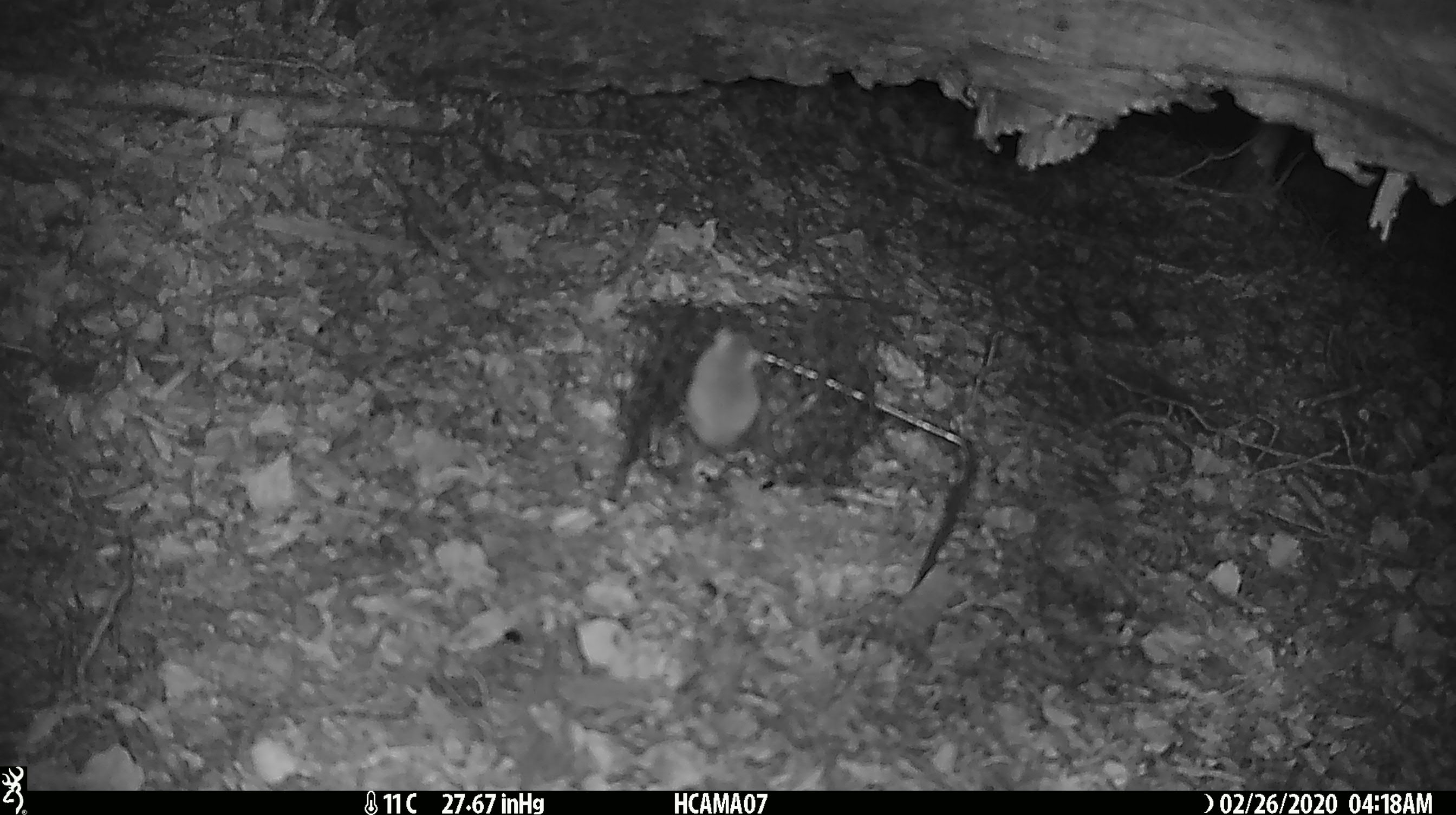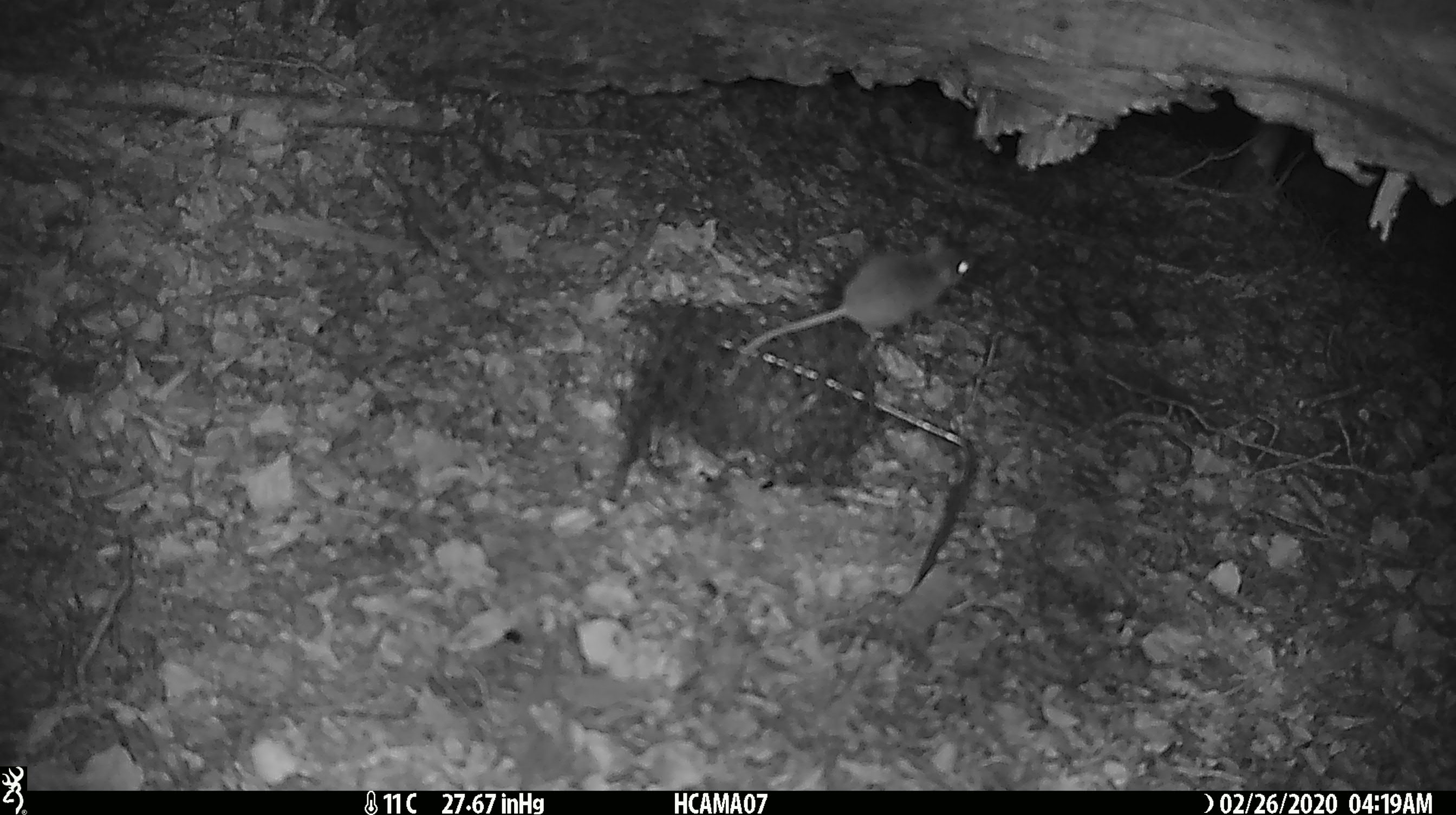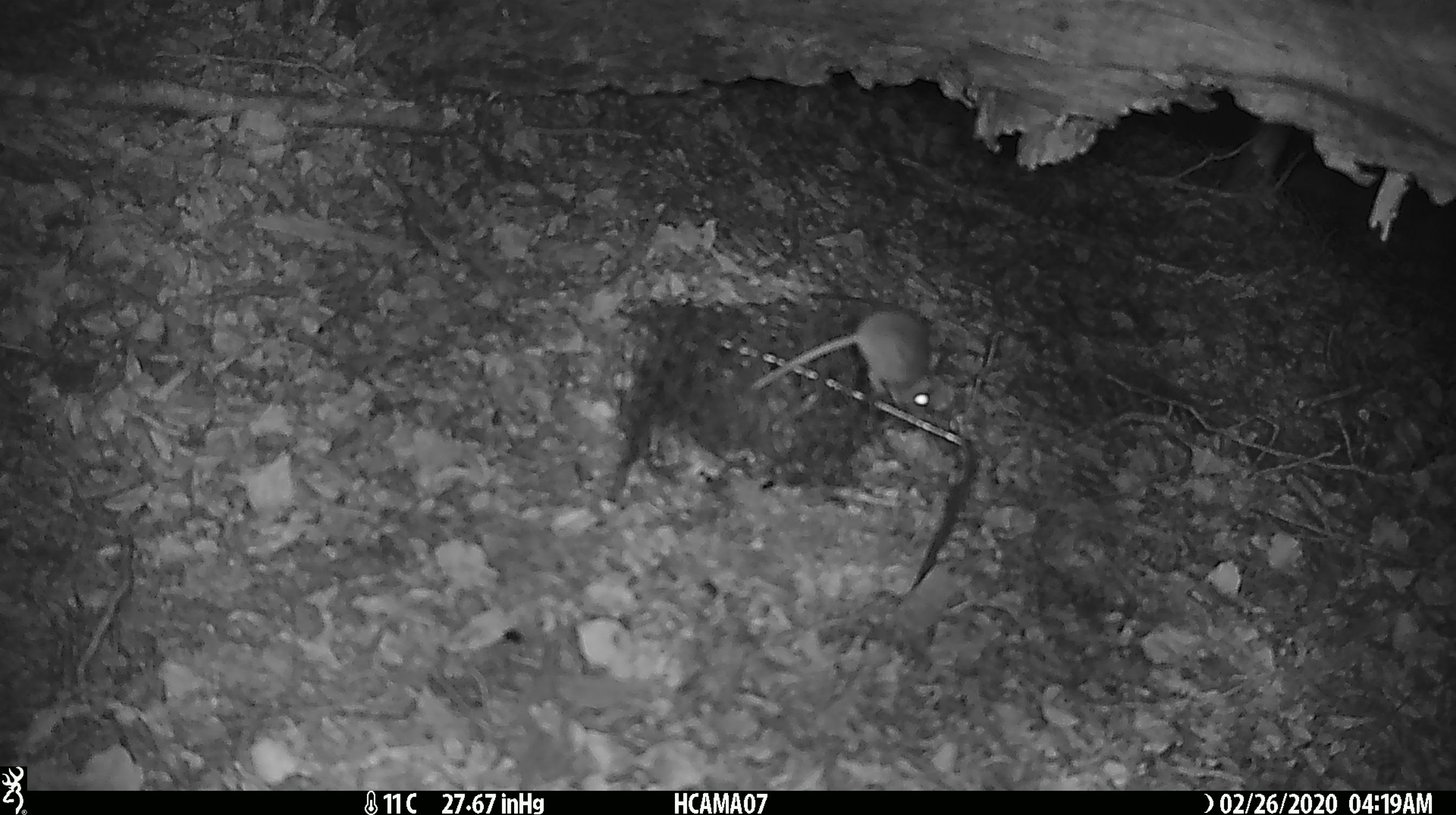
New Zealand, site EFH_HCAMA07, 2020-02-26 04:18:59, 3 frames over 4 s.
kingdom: Animalia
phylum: Chordata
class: Mammalia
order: Rodentia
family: Muridae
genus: Mus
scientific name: Mus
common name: mouse